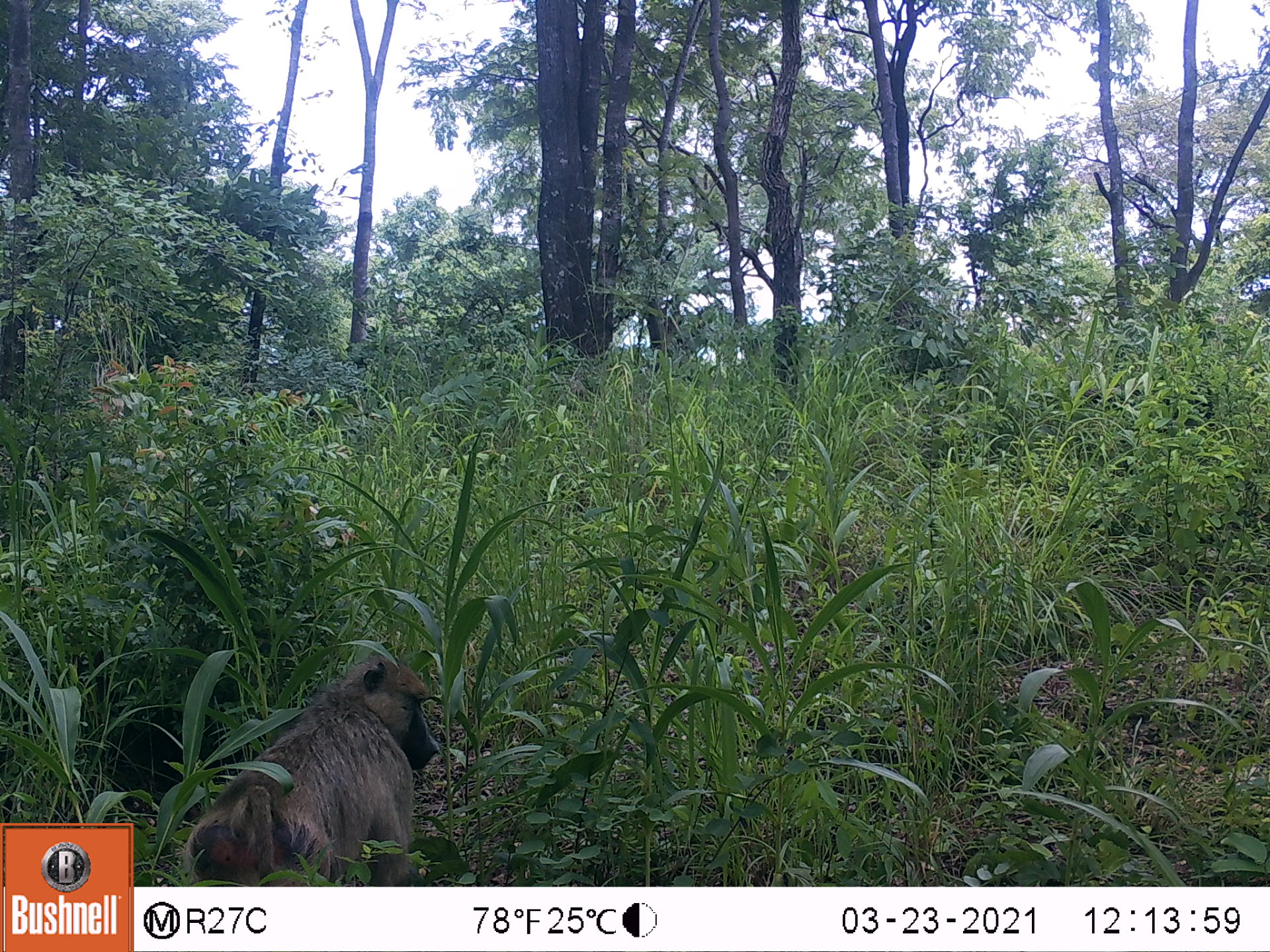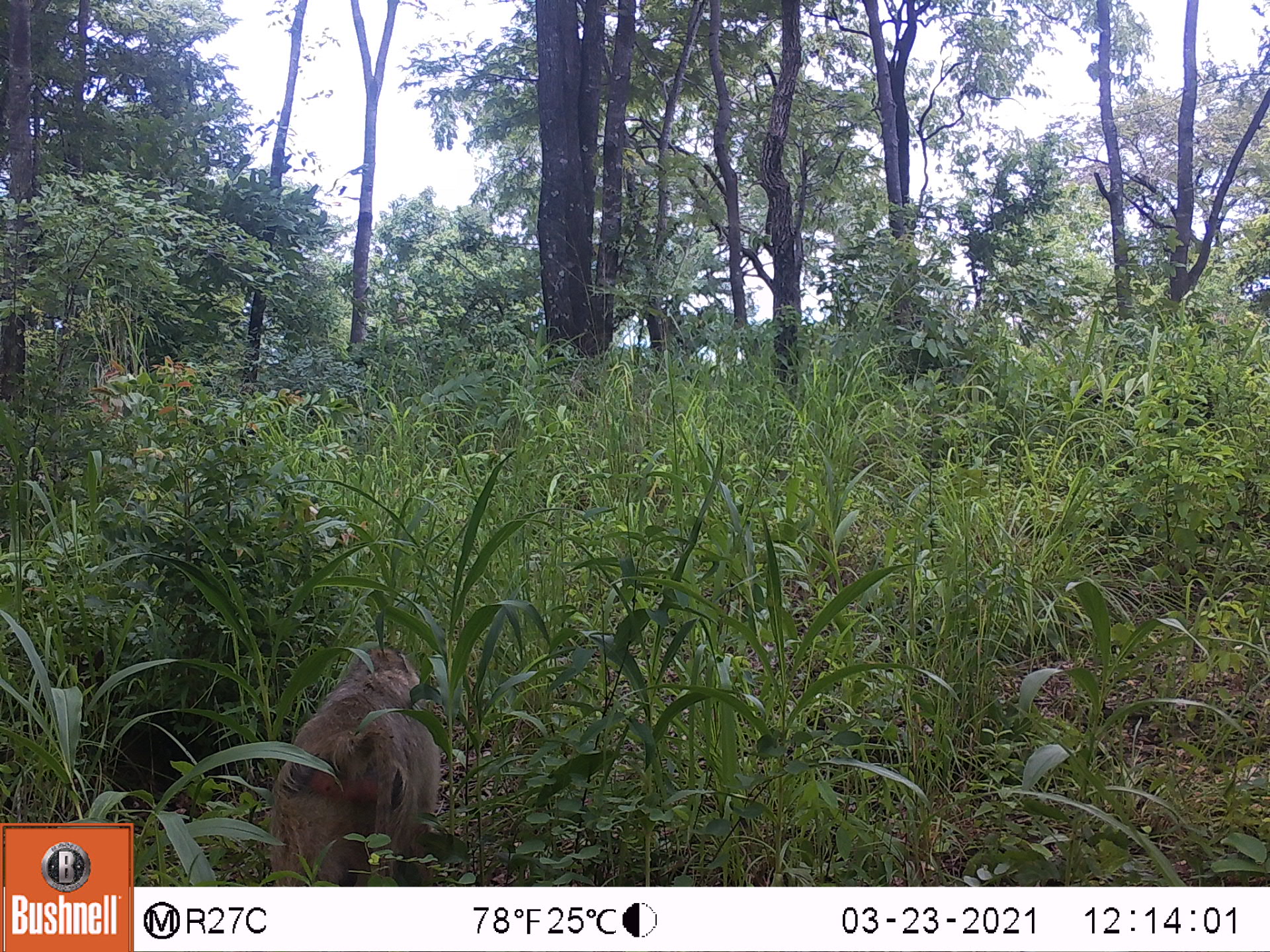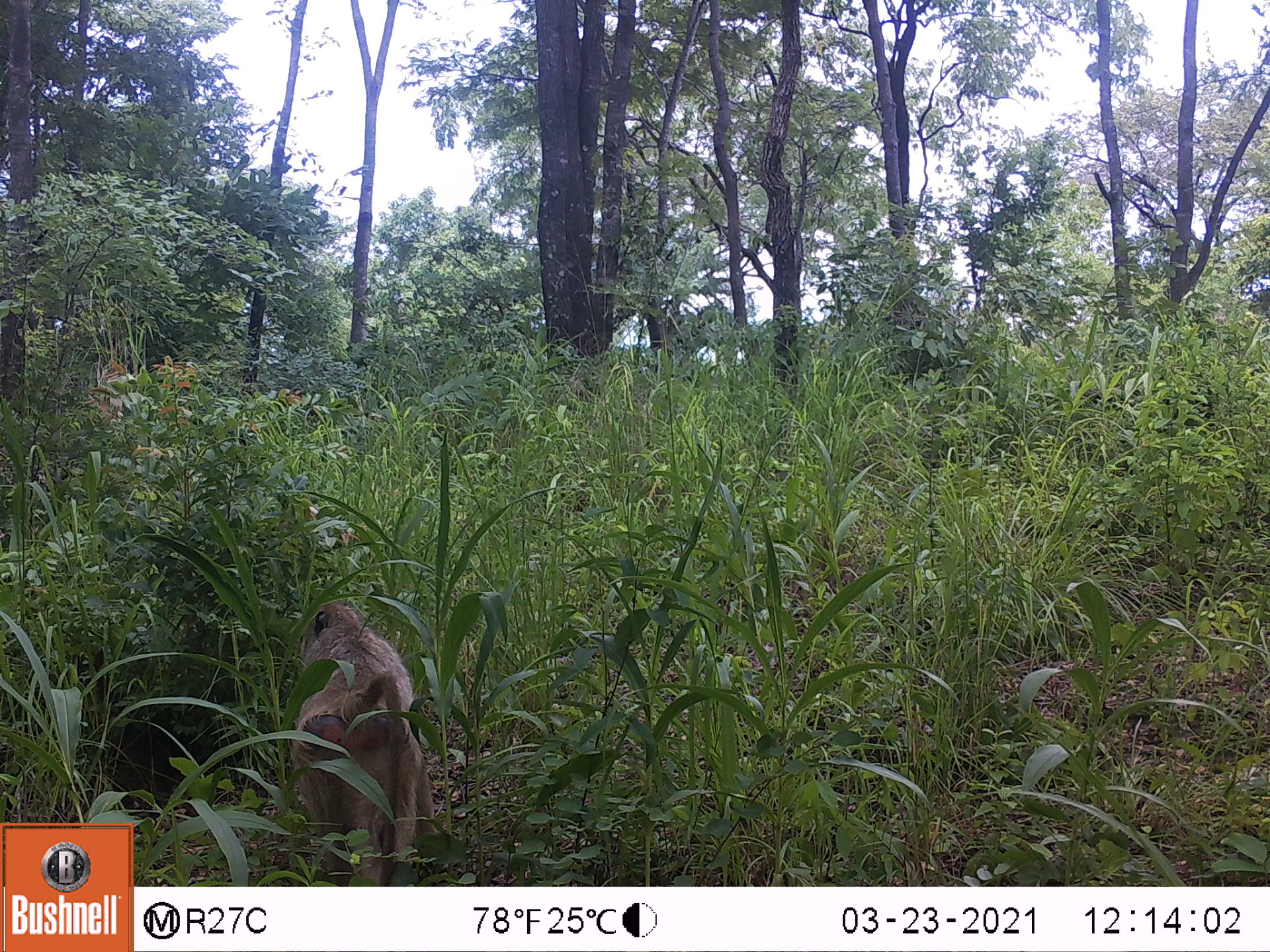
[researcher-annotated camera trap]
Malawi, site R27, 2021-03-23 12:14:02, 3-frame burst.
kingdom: Animalia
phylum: Chordata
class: Mammalia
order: Primates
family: Cercopithecidae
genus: Papio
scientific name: Papio cynocephalus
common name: yellow baboon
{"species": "yellow baboon (Papio cynocephalus)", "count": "1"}